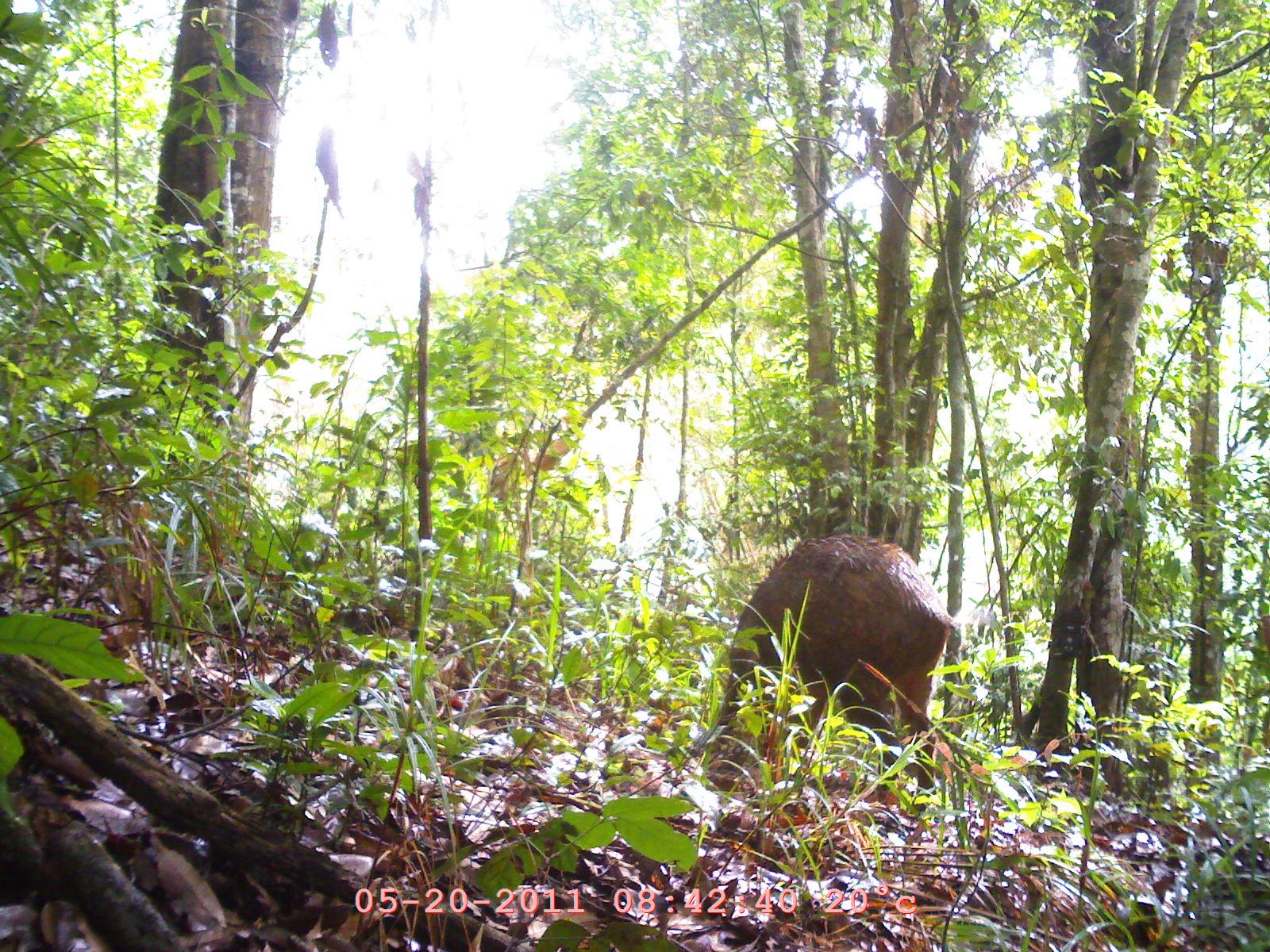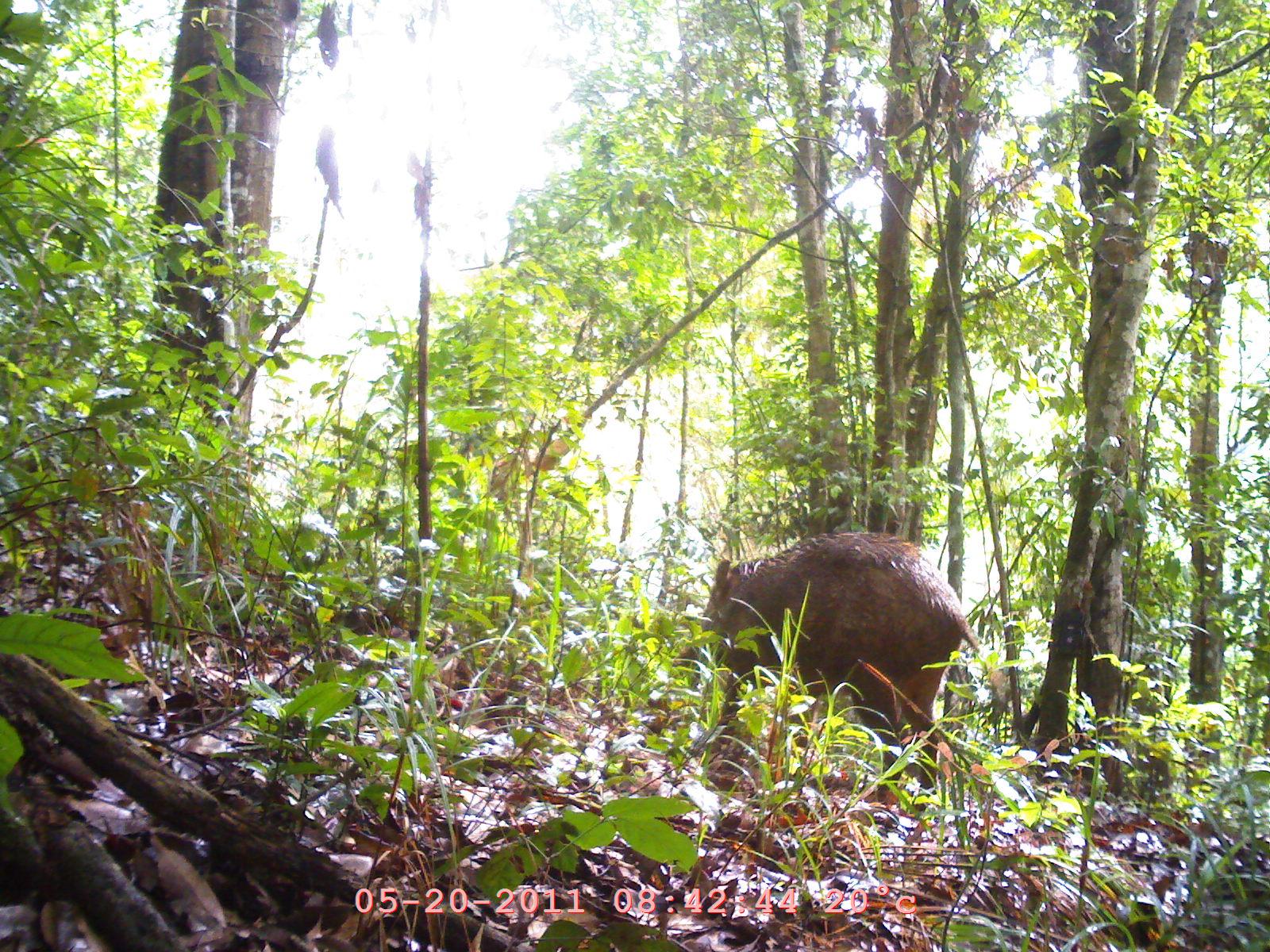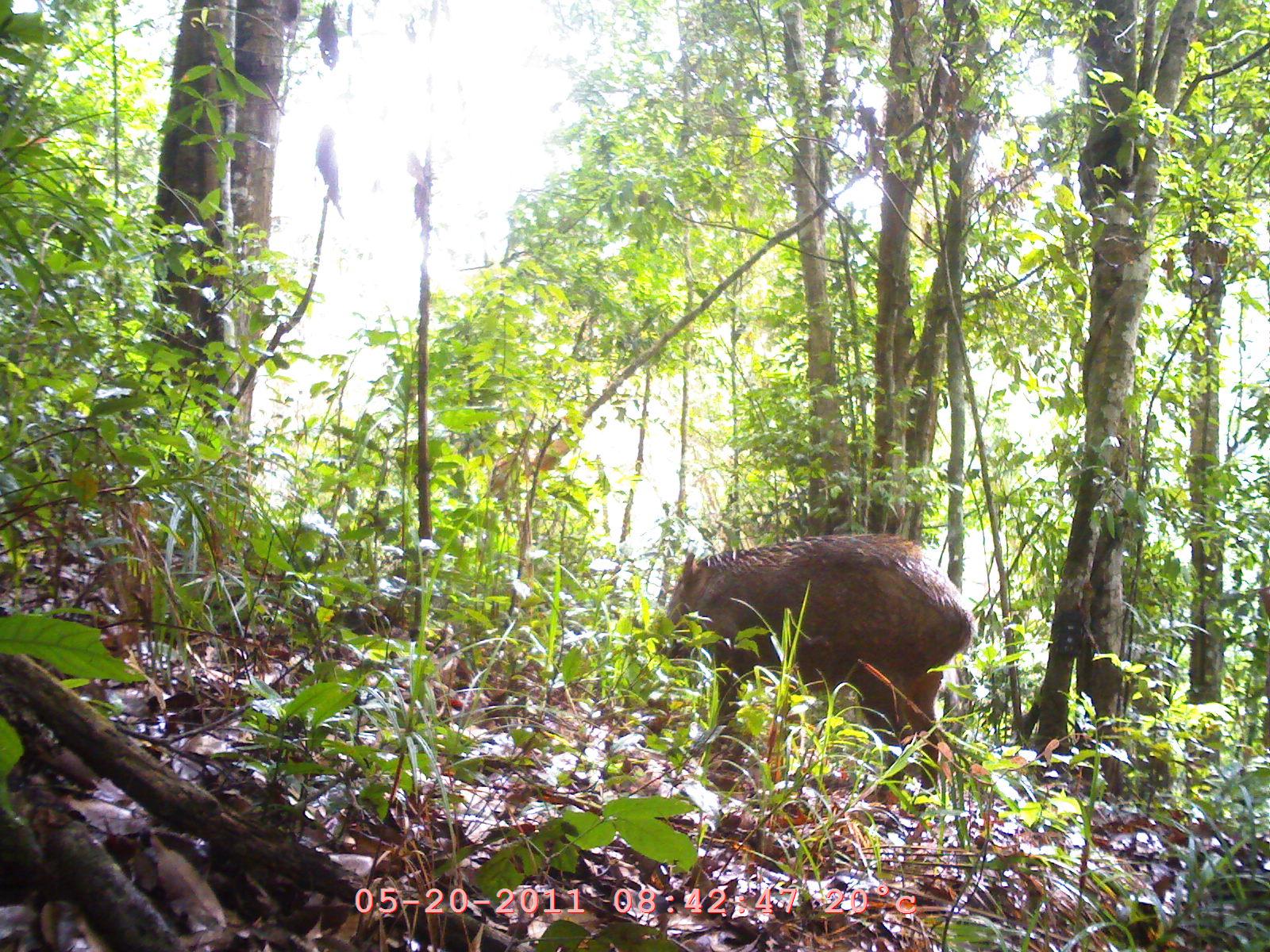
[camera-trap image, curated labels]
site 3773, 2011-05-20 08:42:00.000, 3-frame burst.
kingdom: Animalia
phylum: Chordata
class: Mammalia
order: Artiodactyla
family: Suidae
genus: Sus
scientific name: Sus scrofa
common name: wild boar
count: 1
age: adult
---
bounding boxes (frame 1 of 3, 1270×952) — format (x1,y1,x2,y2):
sus scrofa: (700,530,958,805)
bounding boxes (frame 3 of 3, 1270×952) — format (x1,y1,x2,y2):
sus scrofa: (643,520,977,805)